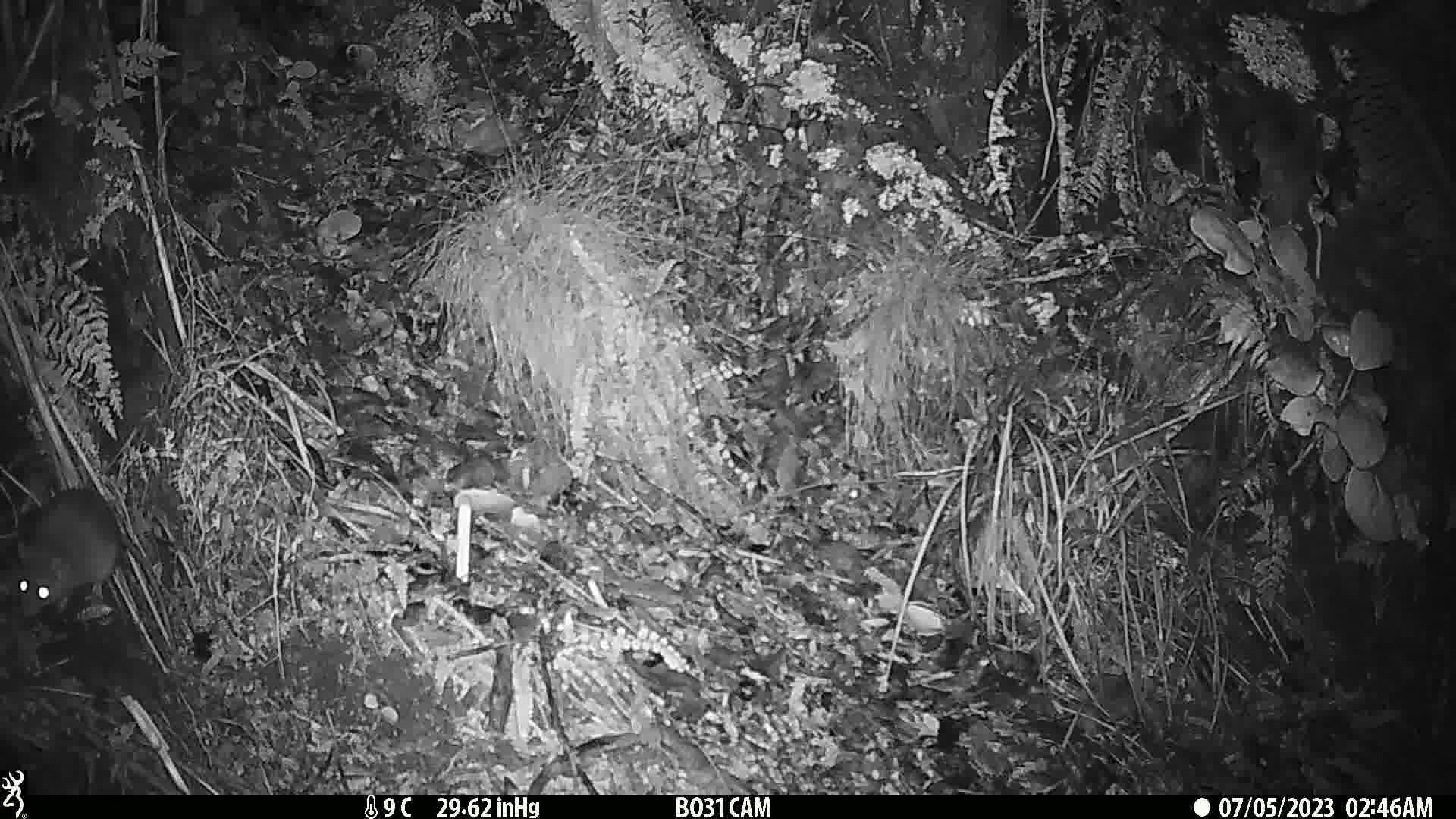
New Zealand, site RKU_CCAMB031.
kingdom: Animalia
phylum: Chordata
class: Mammalia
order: Rodentia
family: Muridae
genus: Rattus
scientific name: Rattus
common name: rat